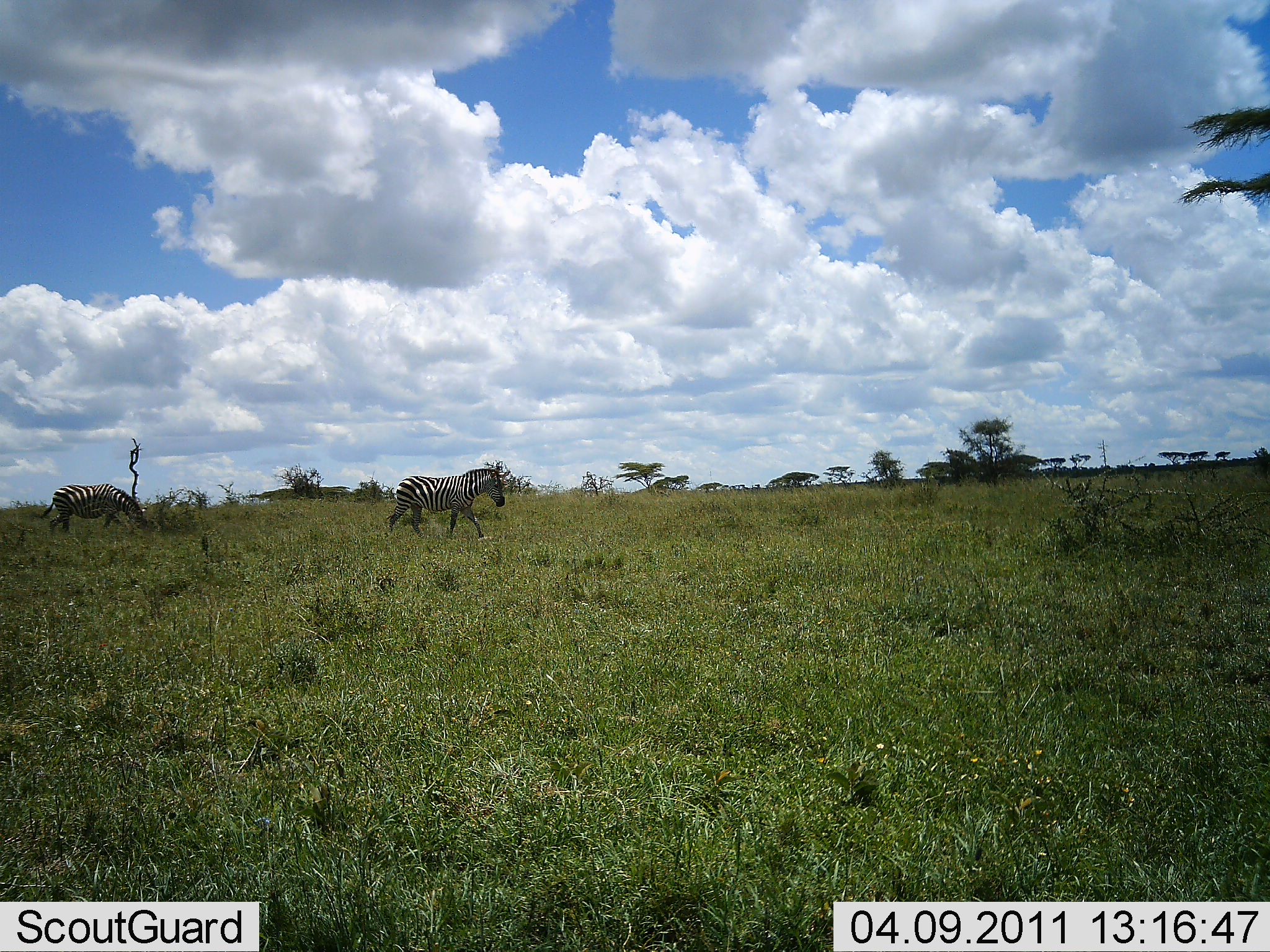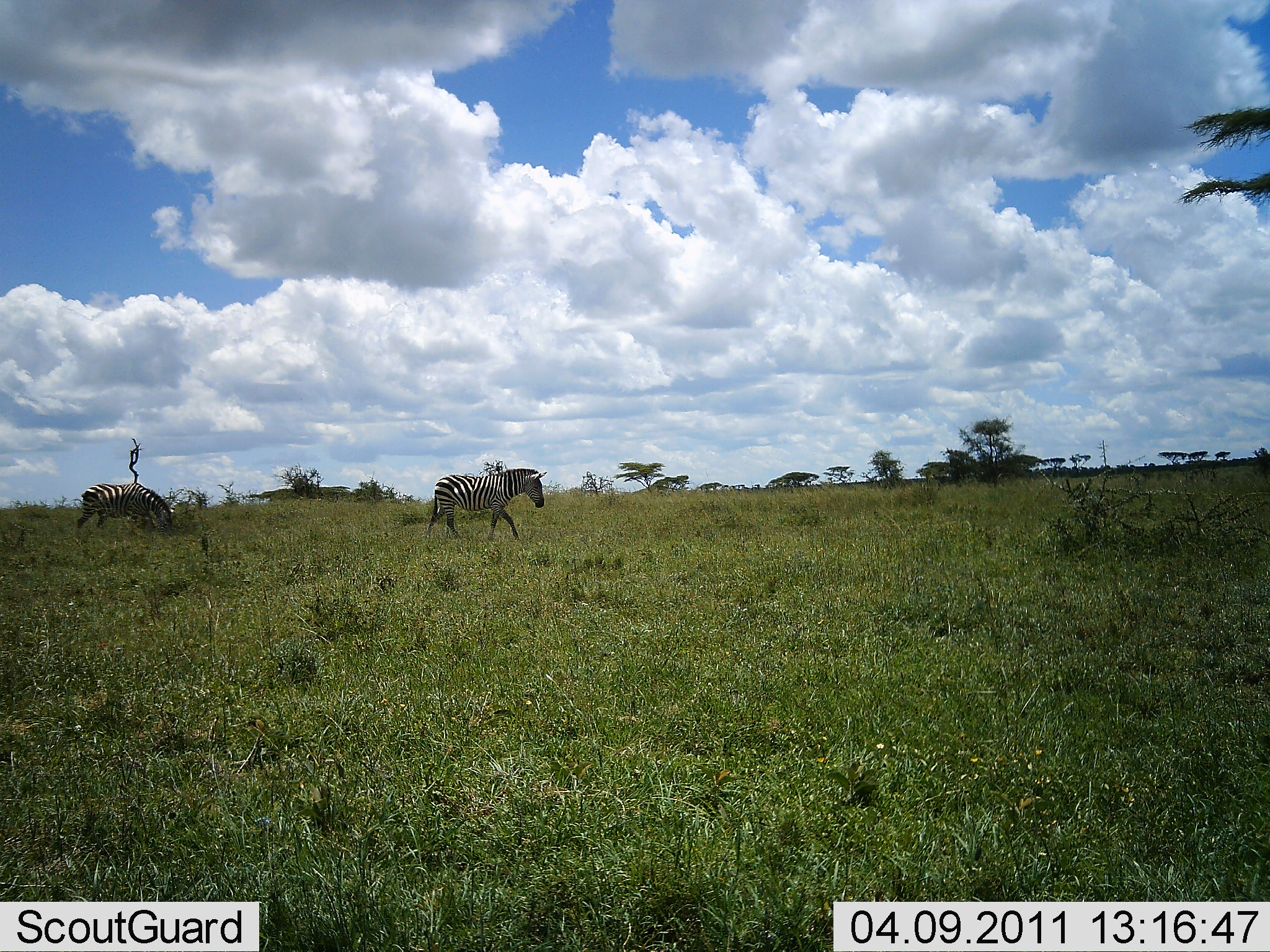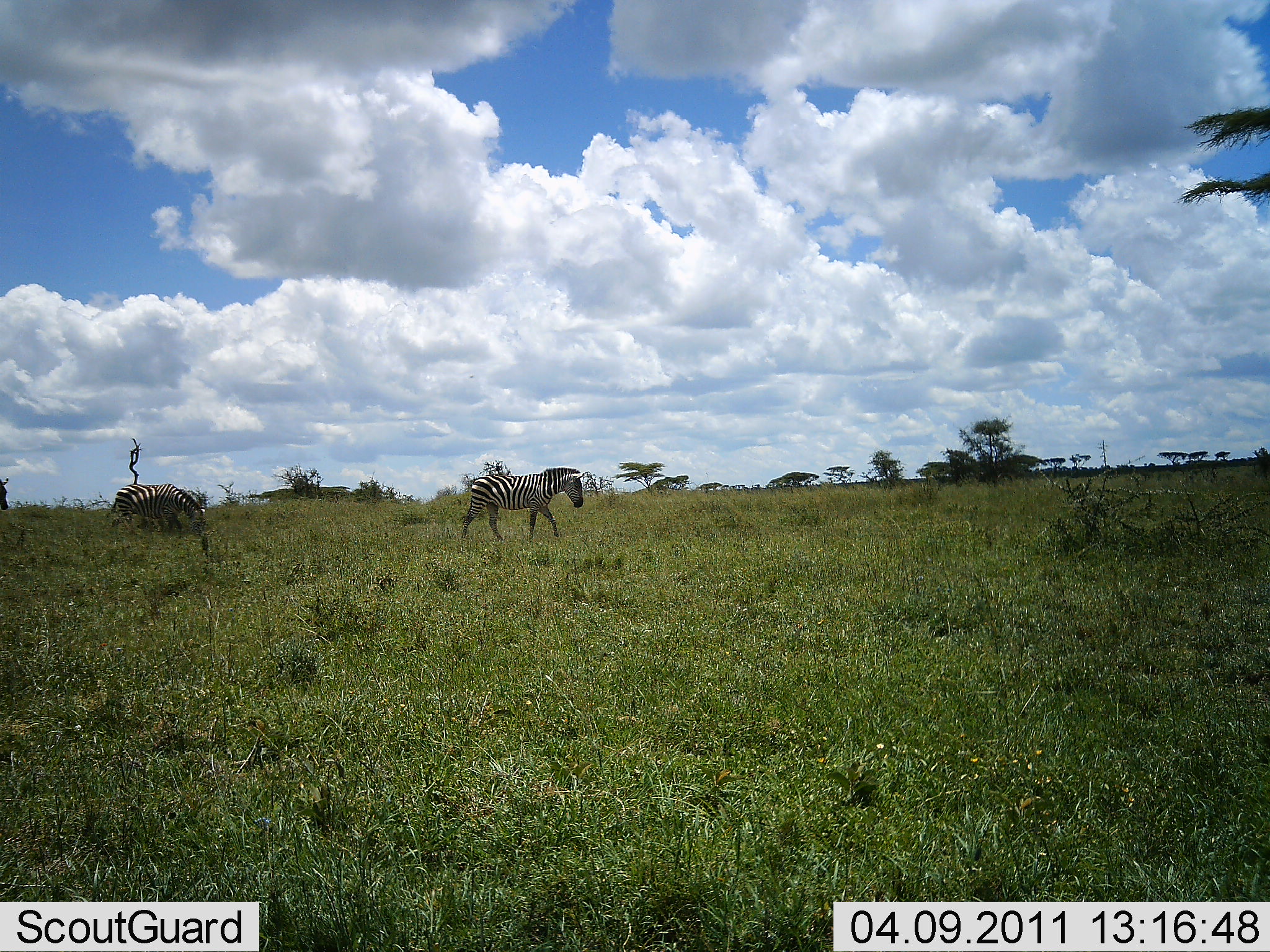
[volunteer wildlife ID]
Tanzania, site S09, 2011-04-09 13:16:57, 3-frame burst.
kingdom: Animalia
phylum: Chordata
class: Mammalia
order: Perissodactyla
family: Equidae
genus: Equus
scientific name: Equus quagga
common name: plains zebra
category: zebra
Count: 2.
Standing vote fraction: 0%.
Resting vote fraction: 0%.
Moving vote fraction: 100%.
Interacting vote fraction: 0%.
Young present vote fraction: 0%.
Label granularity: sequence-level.